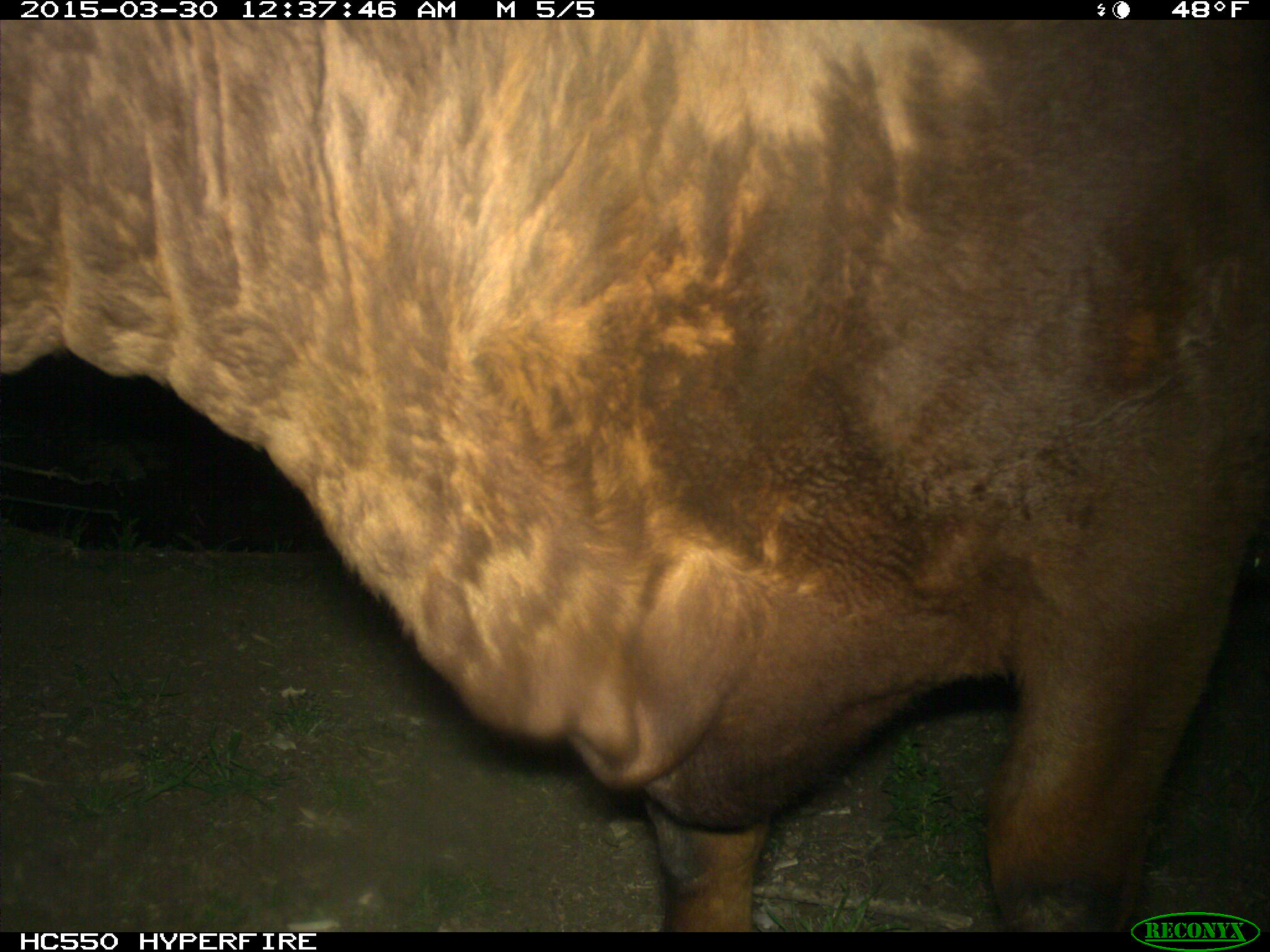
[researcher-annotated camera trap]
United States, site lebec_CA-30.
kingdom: Animalia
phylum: Chordata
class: Mammalia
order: Artiodactyla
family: Bovidae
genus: Bos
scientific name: Bos taurus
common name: domestic cow